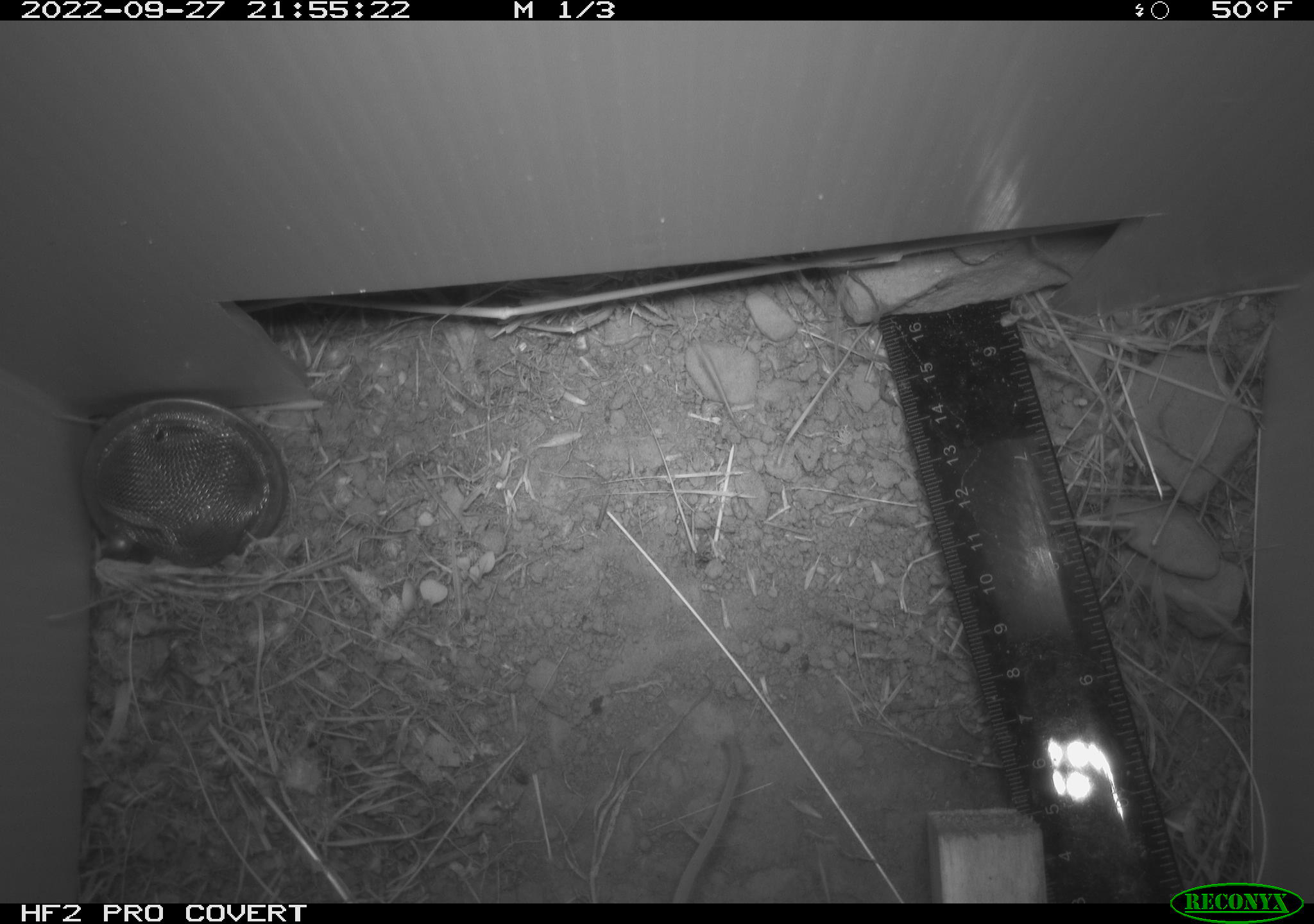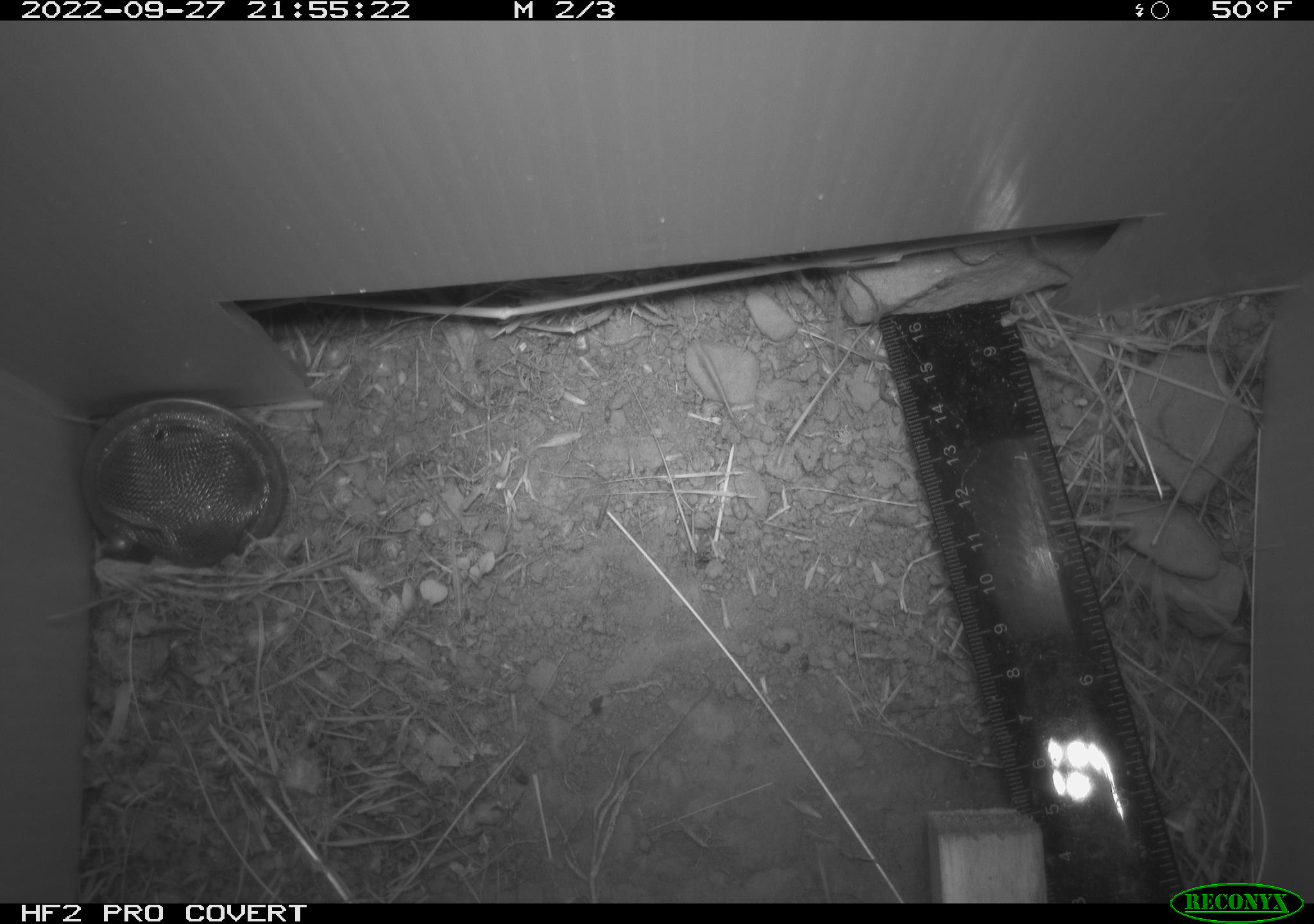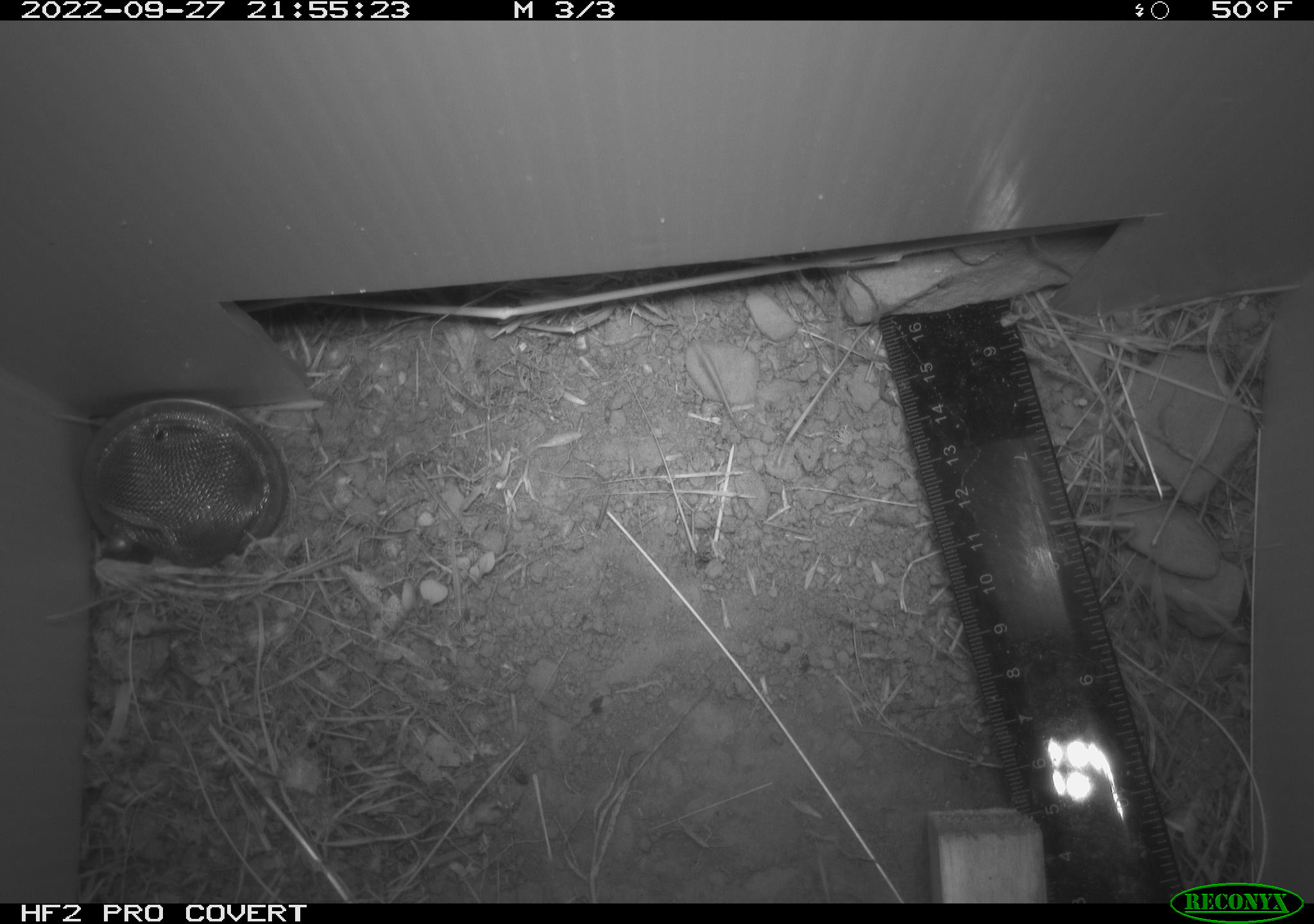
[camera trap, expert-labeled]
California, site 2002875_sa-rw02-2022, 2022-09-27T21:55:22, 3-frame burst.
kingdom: Animalia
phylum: Chordata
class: Mammalia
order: Rodentia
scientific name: Rodentia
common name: mouse species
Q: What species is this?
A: Mouse species (Rodentia).